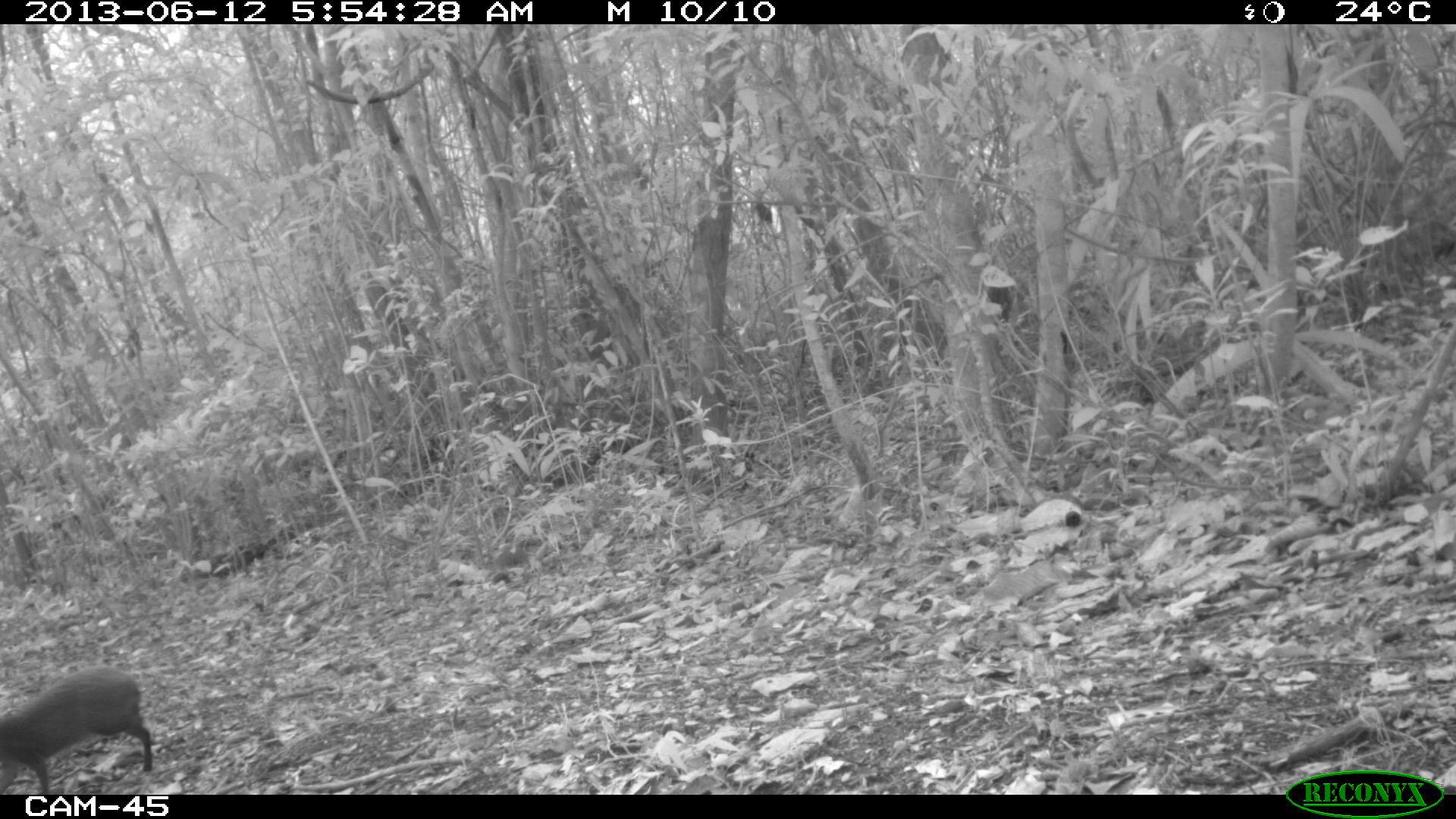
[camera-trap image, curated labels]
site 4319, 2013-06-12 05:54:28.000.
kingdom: Animalia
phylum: Chordata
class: Mammalia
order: Rodentia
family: Dasyproctidae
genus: Dasyprocta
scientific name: Dasyprocta punctata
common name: central american agouti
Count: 1.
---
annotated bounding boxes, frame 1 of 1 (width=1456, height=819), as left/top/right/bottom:
dasyprocta punctata: 0/666/151/795